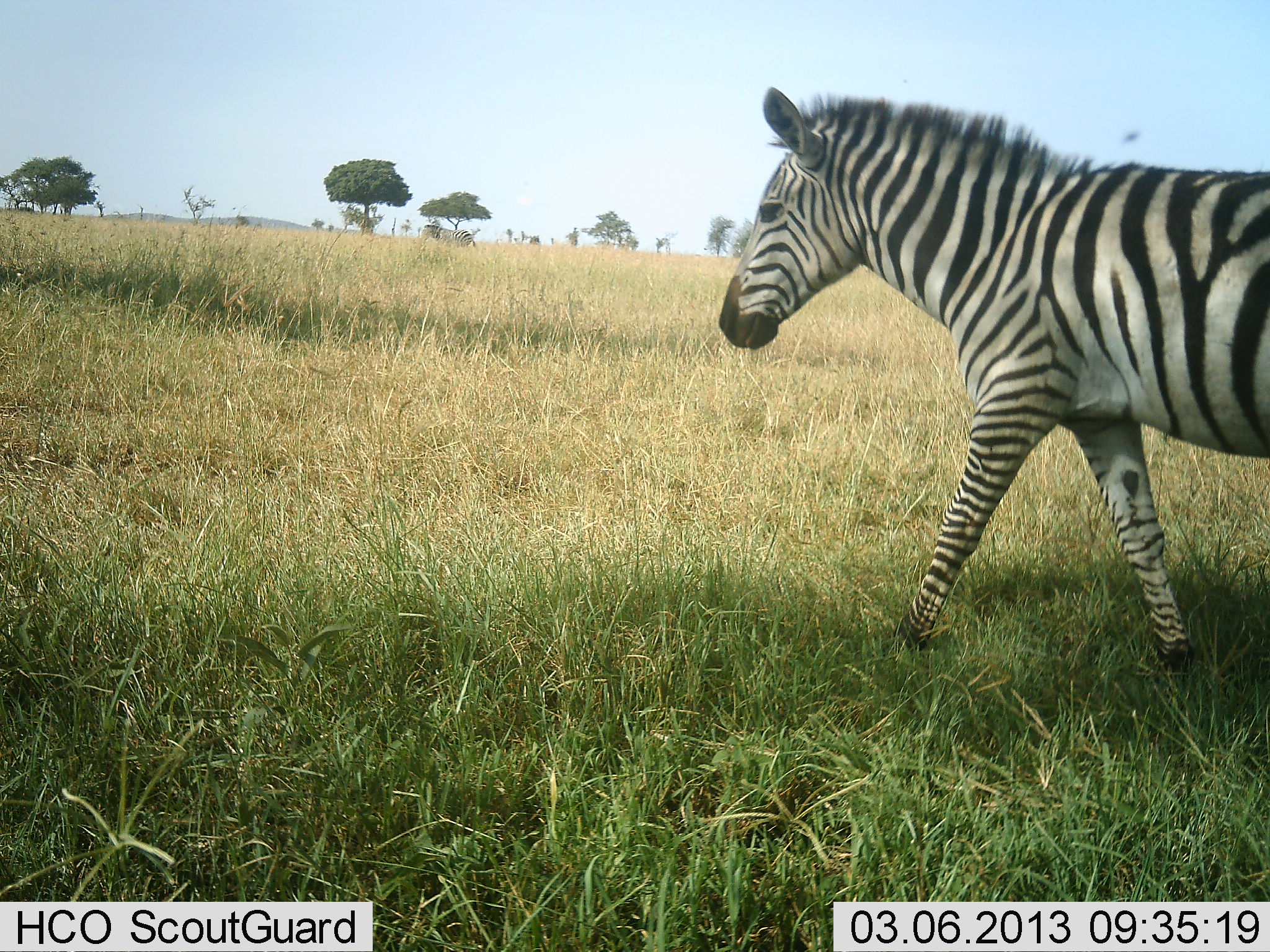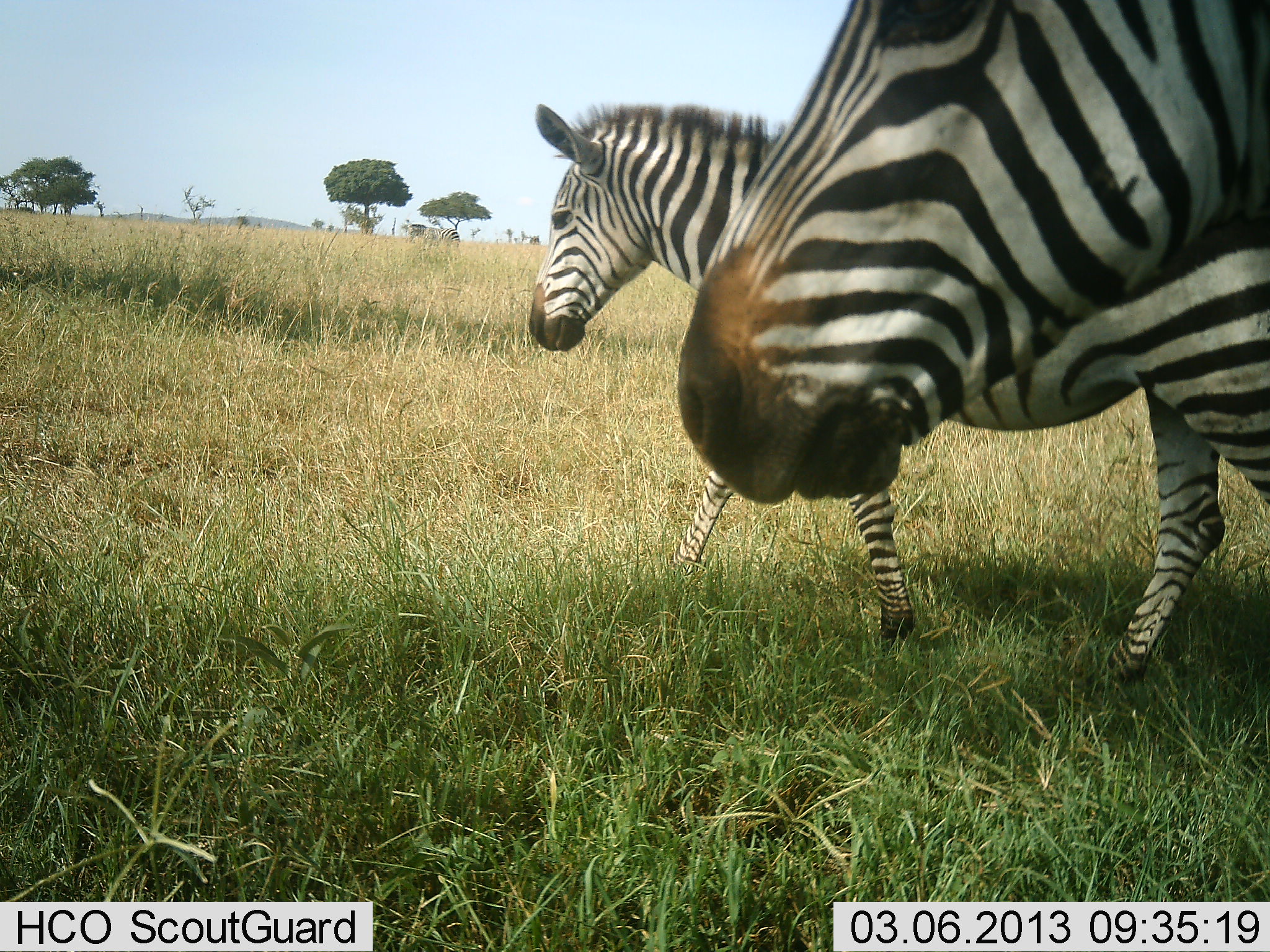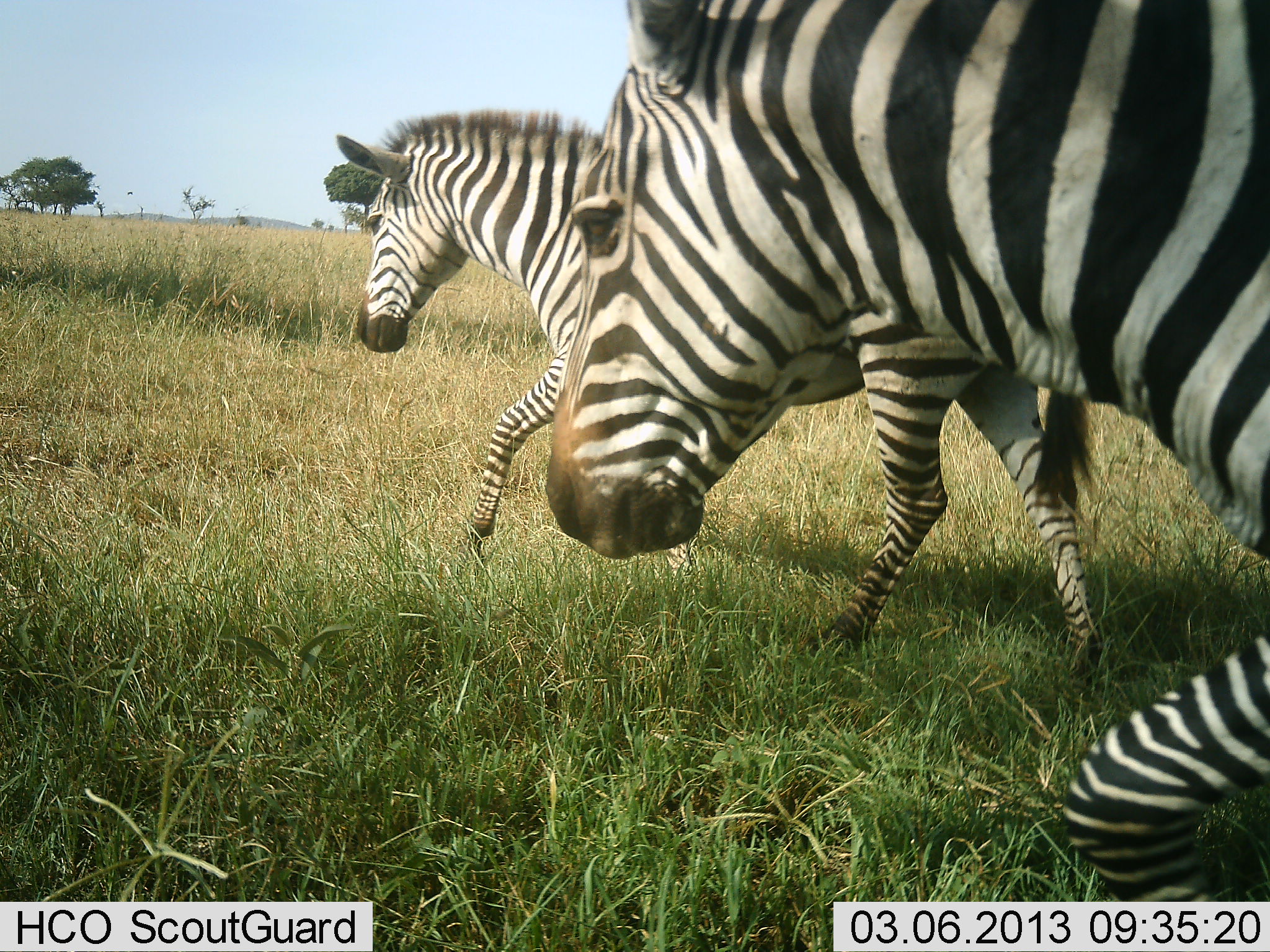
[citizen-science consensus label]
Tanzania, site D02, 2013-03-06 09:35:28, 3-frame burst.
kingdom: Animalia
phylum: Chordata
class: Mammalia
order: Perissodactyla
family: Equidae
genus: Equus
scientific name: Equus quagga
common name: plains zebra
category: zebra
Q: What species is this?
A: Zebra (plains zebra) (Equus quagga).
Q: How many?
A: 2.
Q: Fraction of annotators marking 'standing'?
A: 7%.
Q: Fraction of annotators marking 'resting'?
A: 0%.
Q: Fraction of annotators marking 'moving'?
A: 95%.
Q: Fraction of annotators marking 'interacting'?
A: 3%.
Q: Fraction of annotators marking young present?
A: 5%.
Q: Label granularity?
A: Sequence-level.